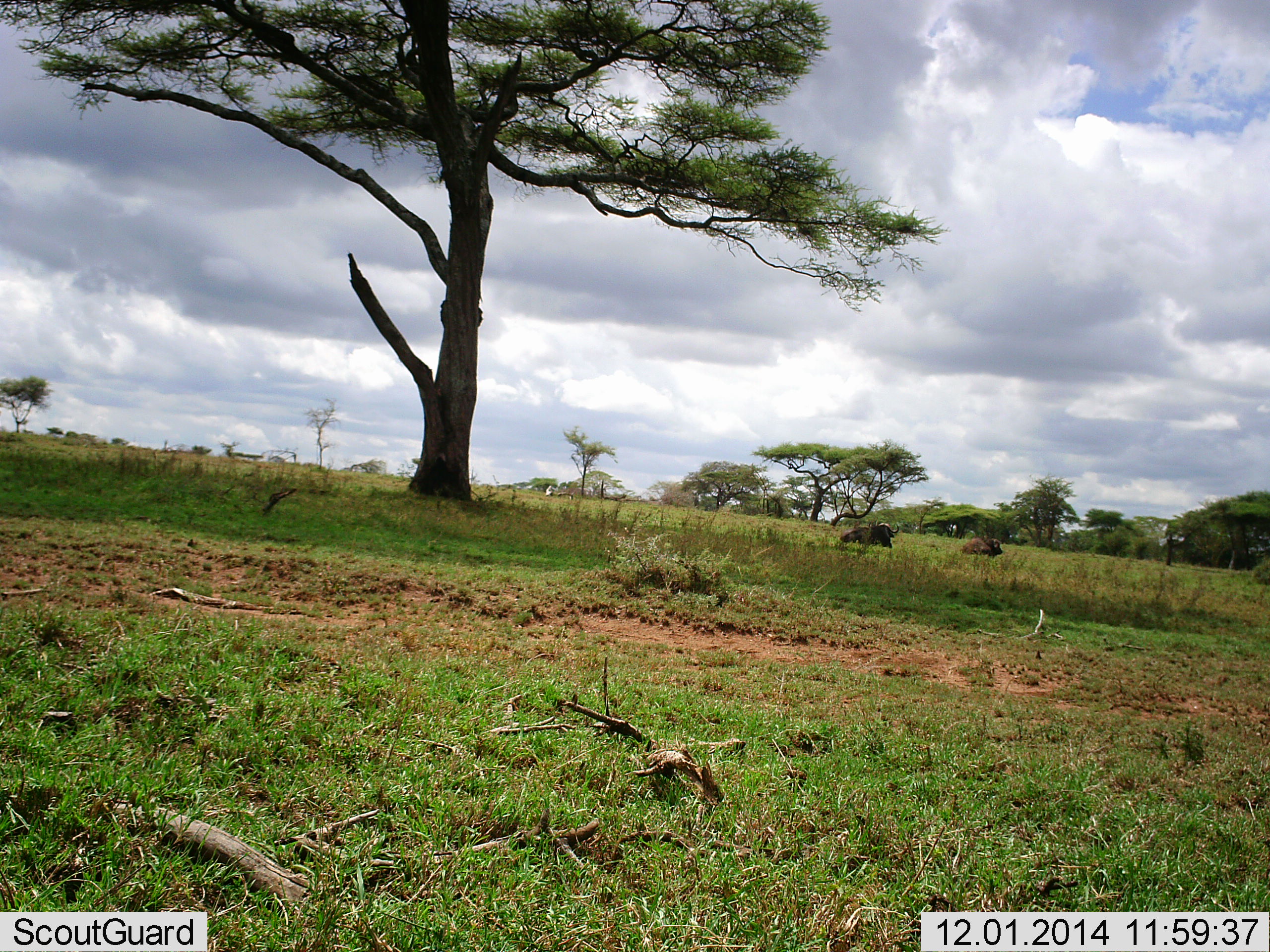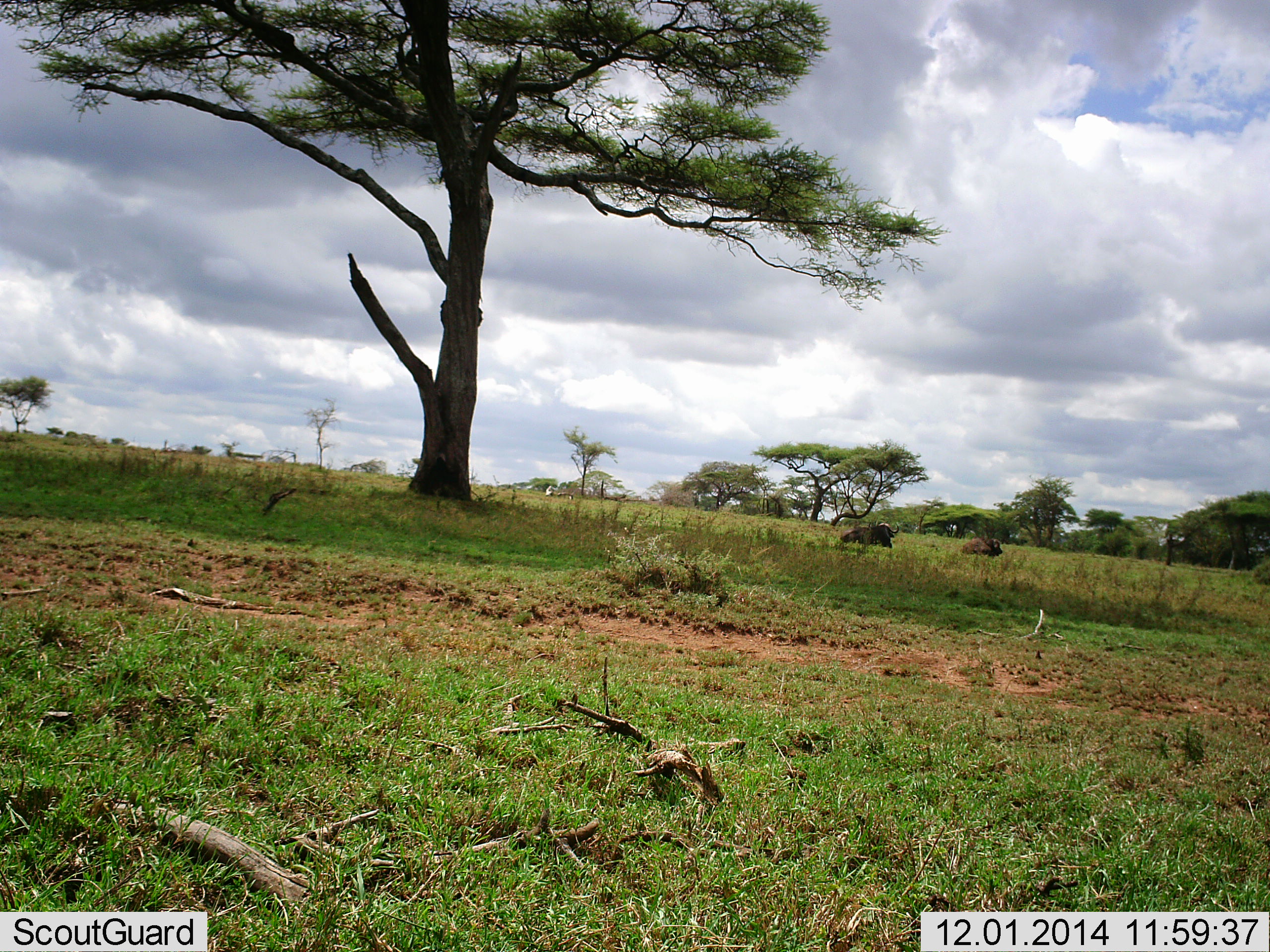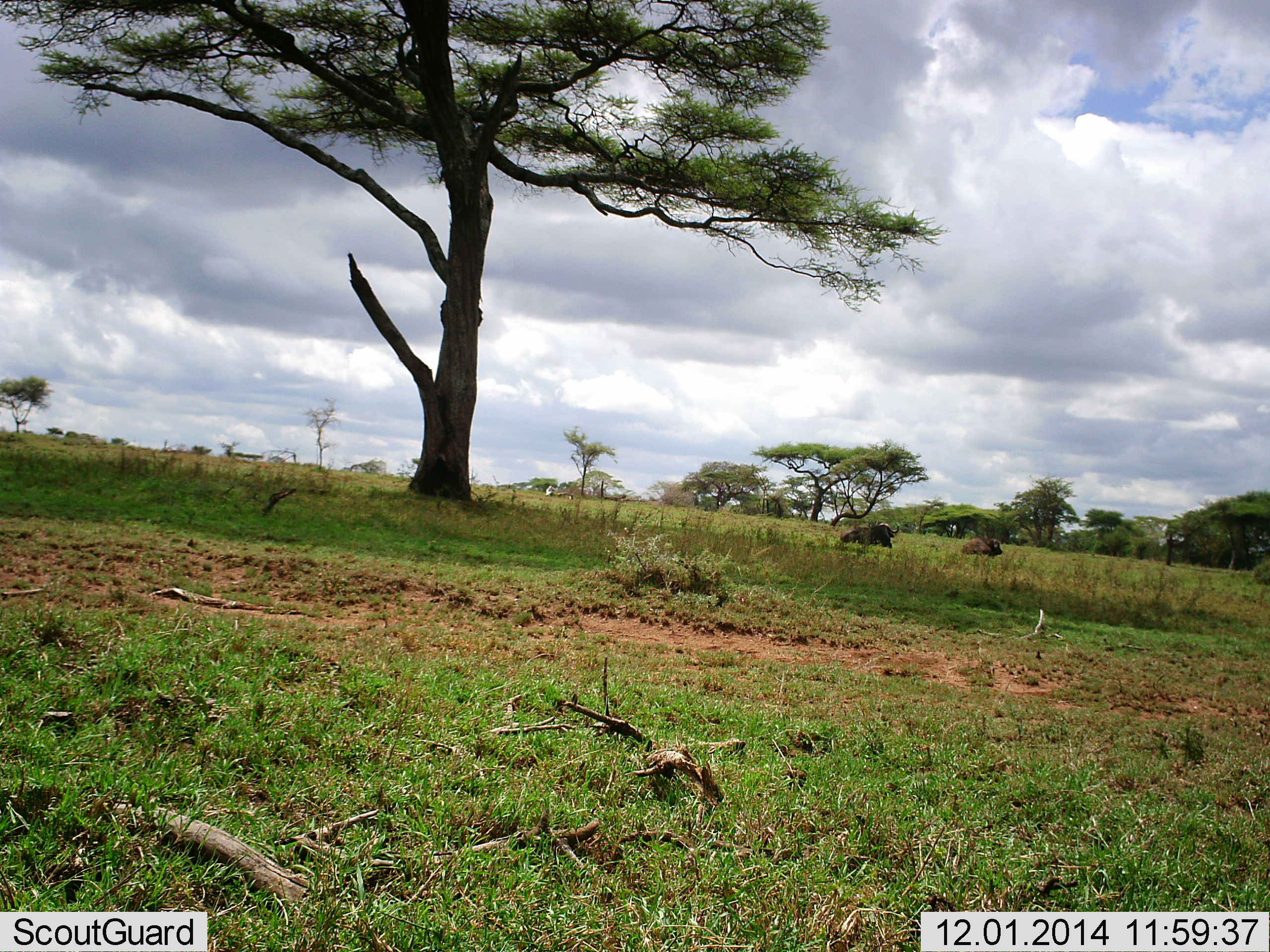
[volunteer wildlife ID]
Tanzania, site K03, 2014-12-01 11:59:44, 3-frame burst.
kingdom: Animalia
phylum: Chordata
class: Mammalia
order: Artiodactyla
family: Bovidae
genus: Syncerus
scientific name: Syncerus caffer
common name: cape buffalo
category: buffalo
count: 2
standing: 0%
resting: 83%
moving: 0%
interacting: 17%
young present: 0%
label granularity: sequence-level